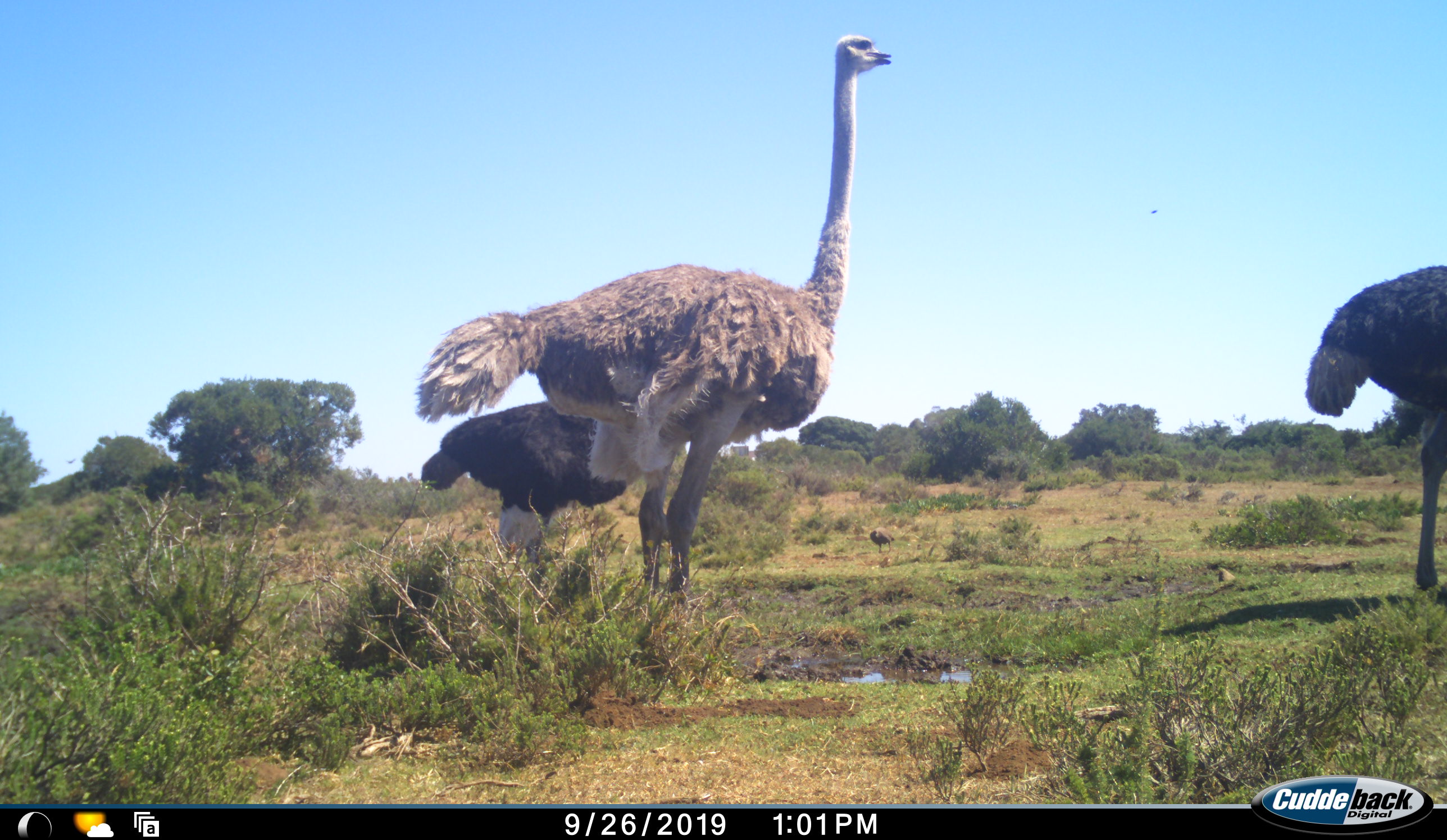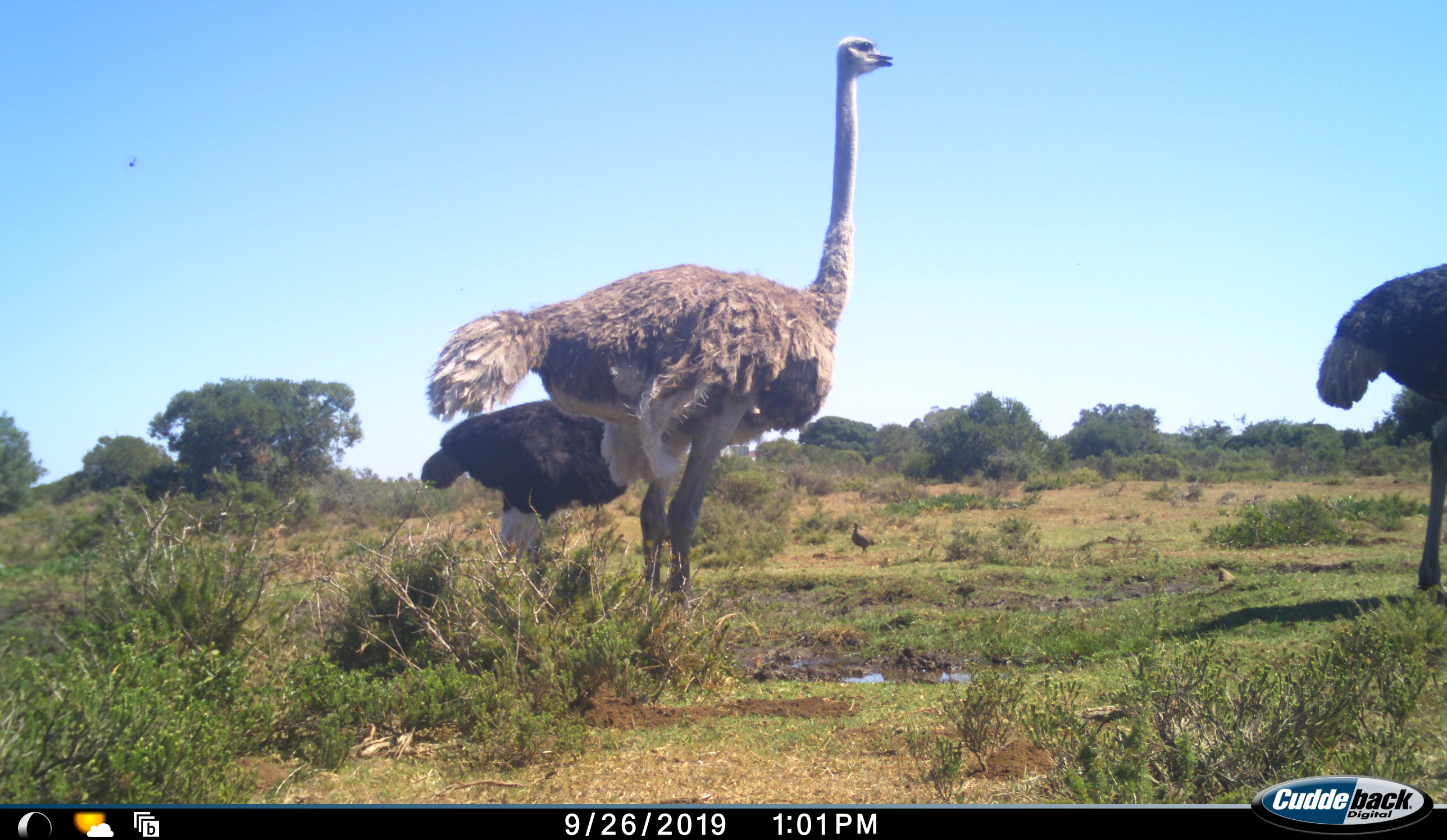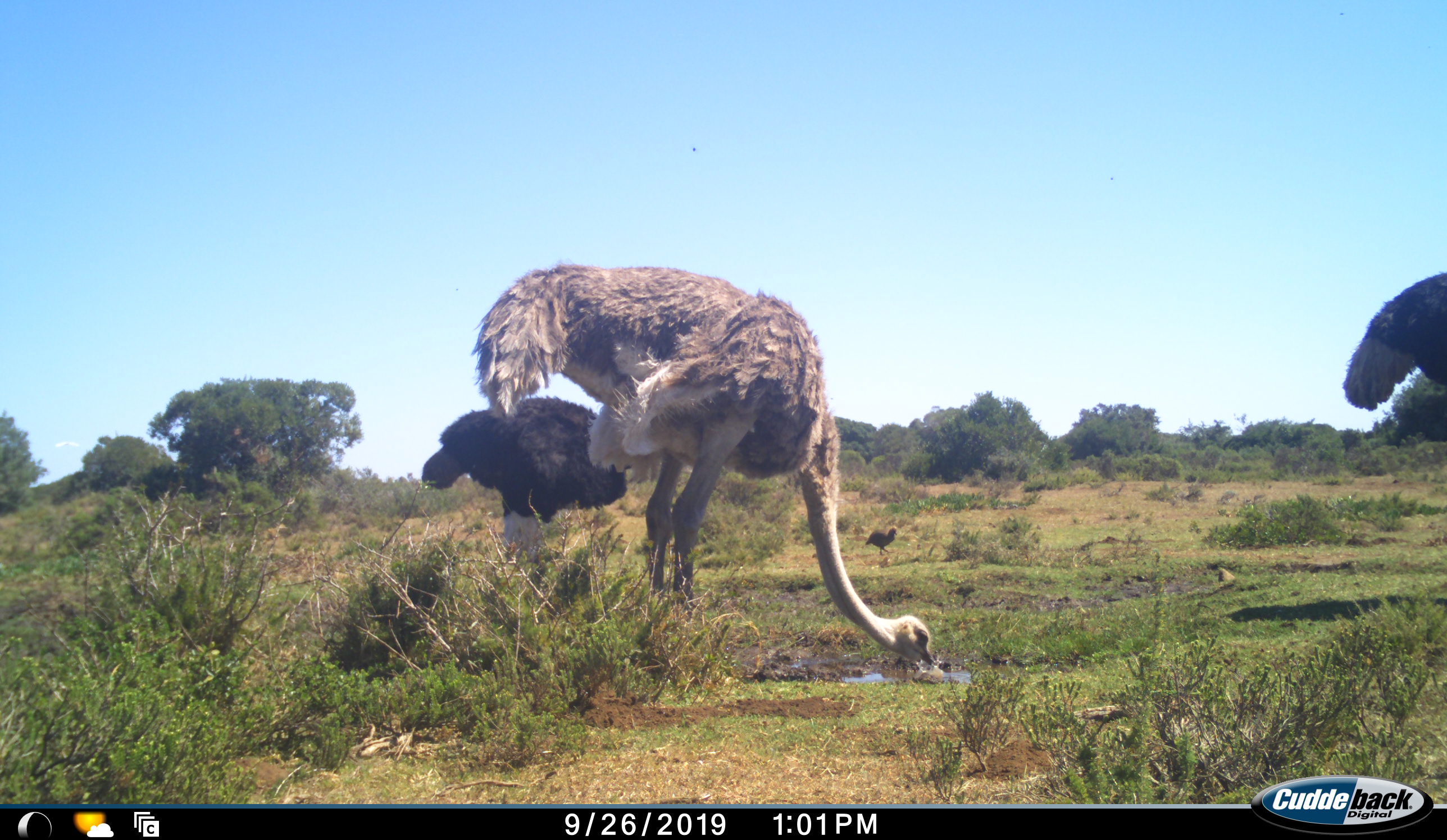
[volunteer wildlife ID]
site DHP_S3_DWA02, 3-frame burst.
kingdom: Animalia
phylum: Chordata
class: Aves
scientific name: Aves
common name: bird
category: birdother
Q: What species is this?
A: Birdother (bird) (Aves).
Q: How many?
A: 1.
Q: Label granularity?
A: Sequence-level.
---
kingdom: Animalia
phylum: Chordata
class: Aves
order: Struthioniformes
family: Struthionidae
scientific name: Struthionidae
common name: ostrich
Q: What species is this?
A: Ostrich (Struthionidae).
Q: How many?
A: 3.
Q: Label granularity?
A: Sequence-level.